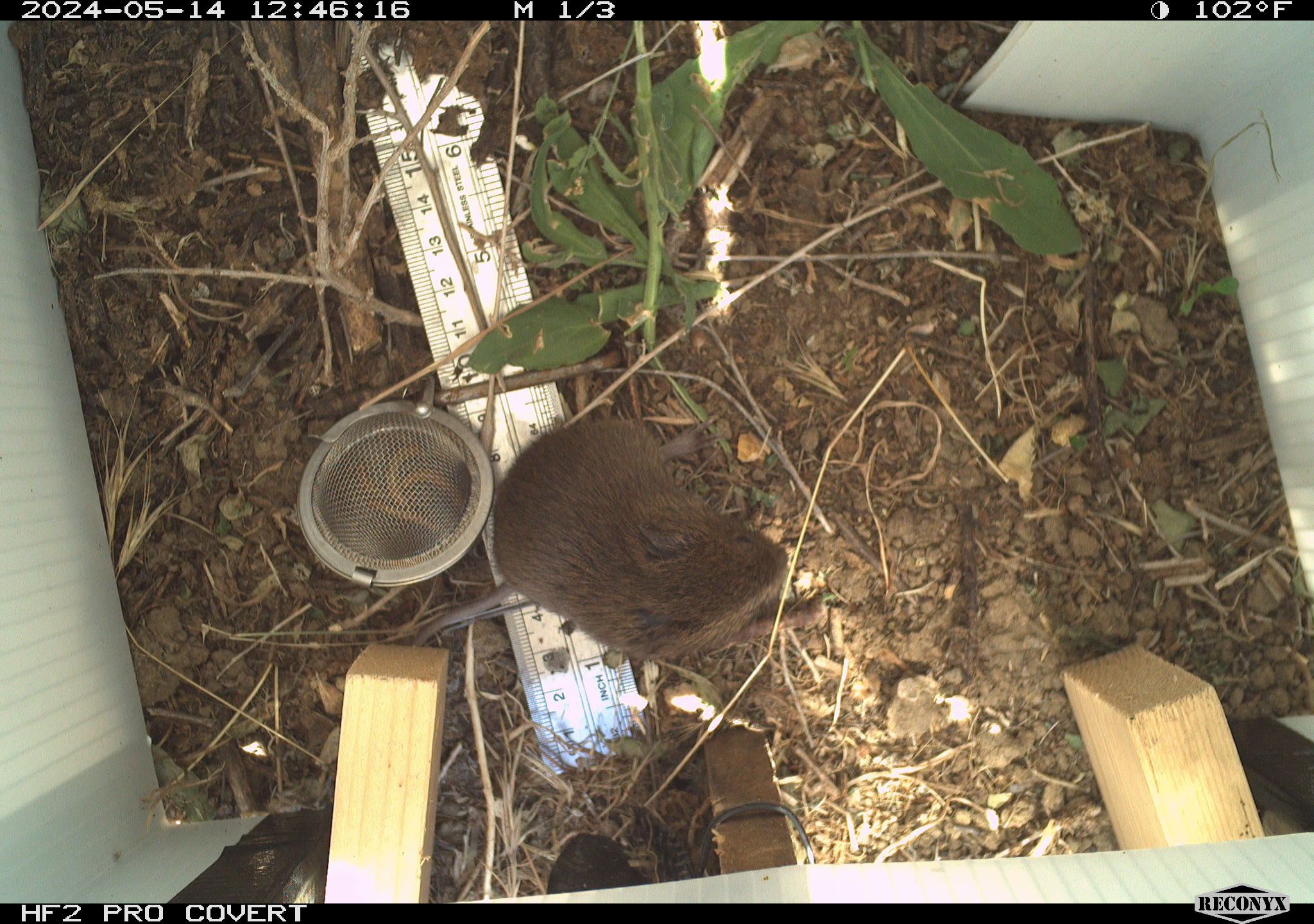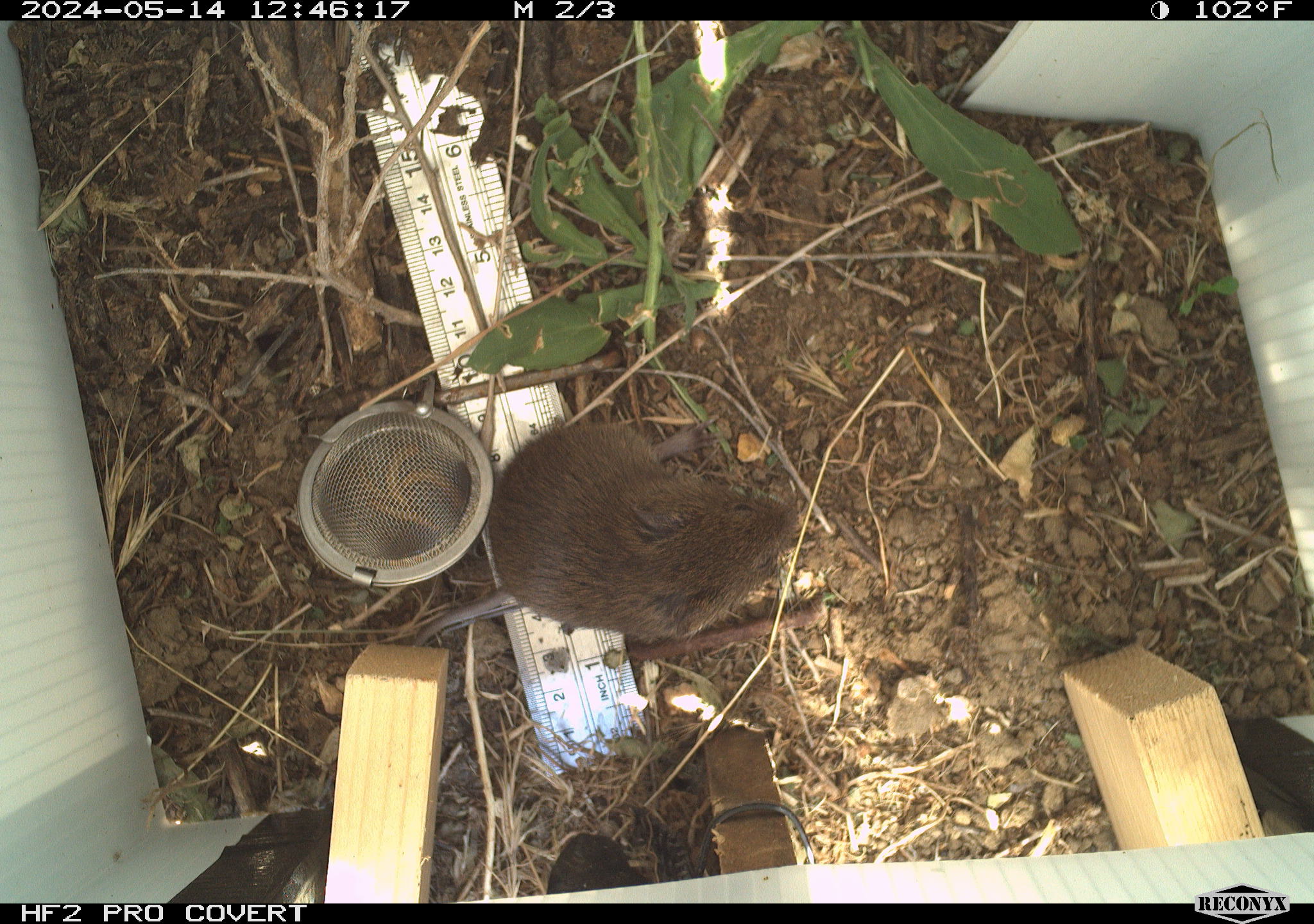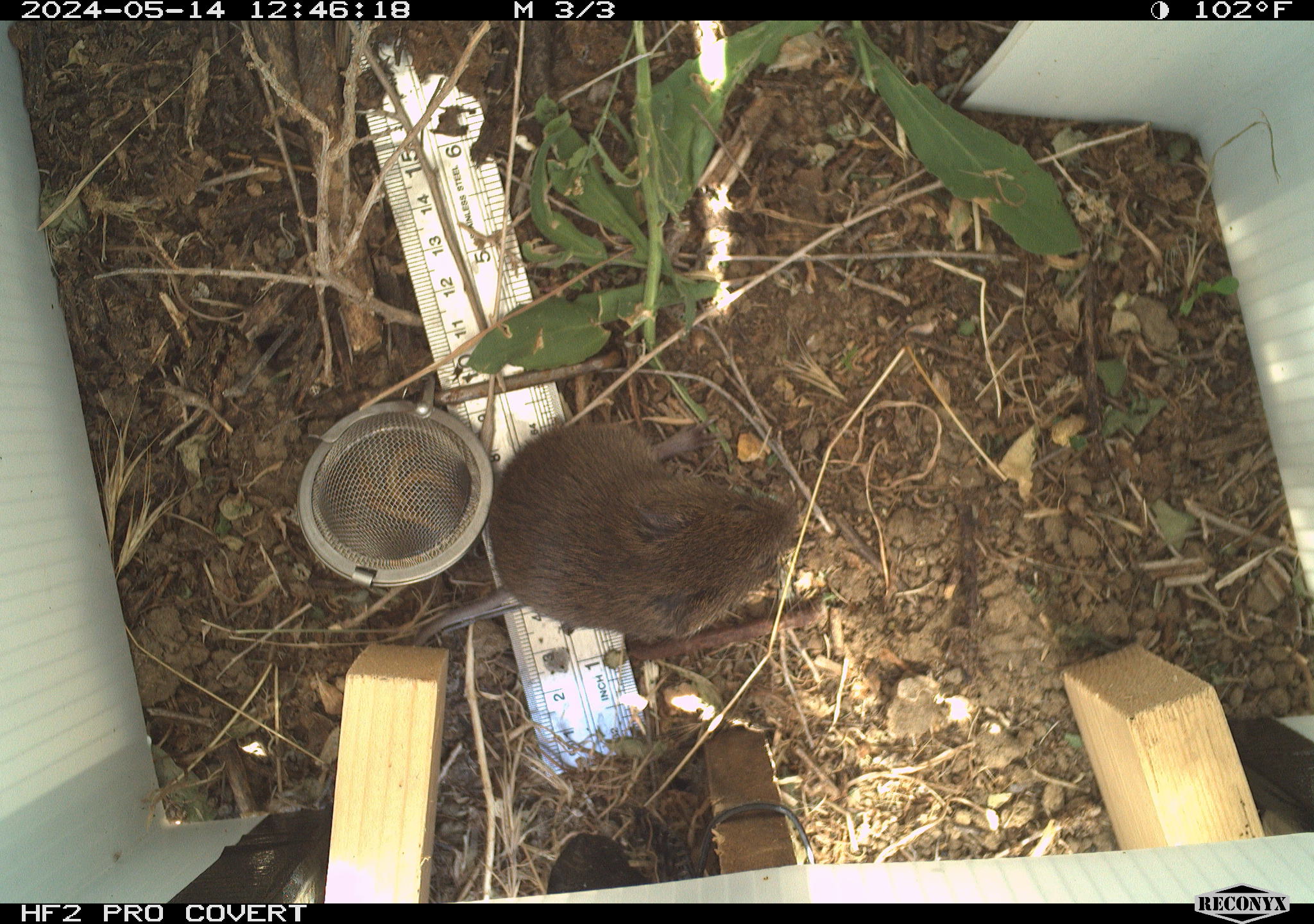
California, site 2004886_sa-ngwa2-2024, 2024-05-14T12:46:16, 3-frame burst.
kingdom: Animalia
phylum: Chordata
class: Mammalia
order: Rodentia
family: Cricetidae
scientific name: Arvicolinae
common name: voles, lemmings, and muskrats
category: arvicolinae subfamily